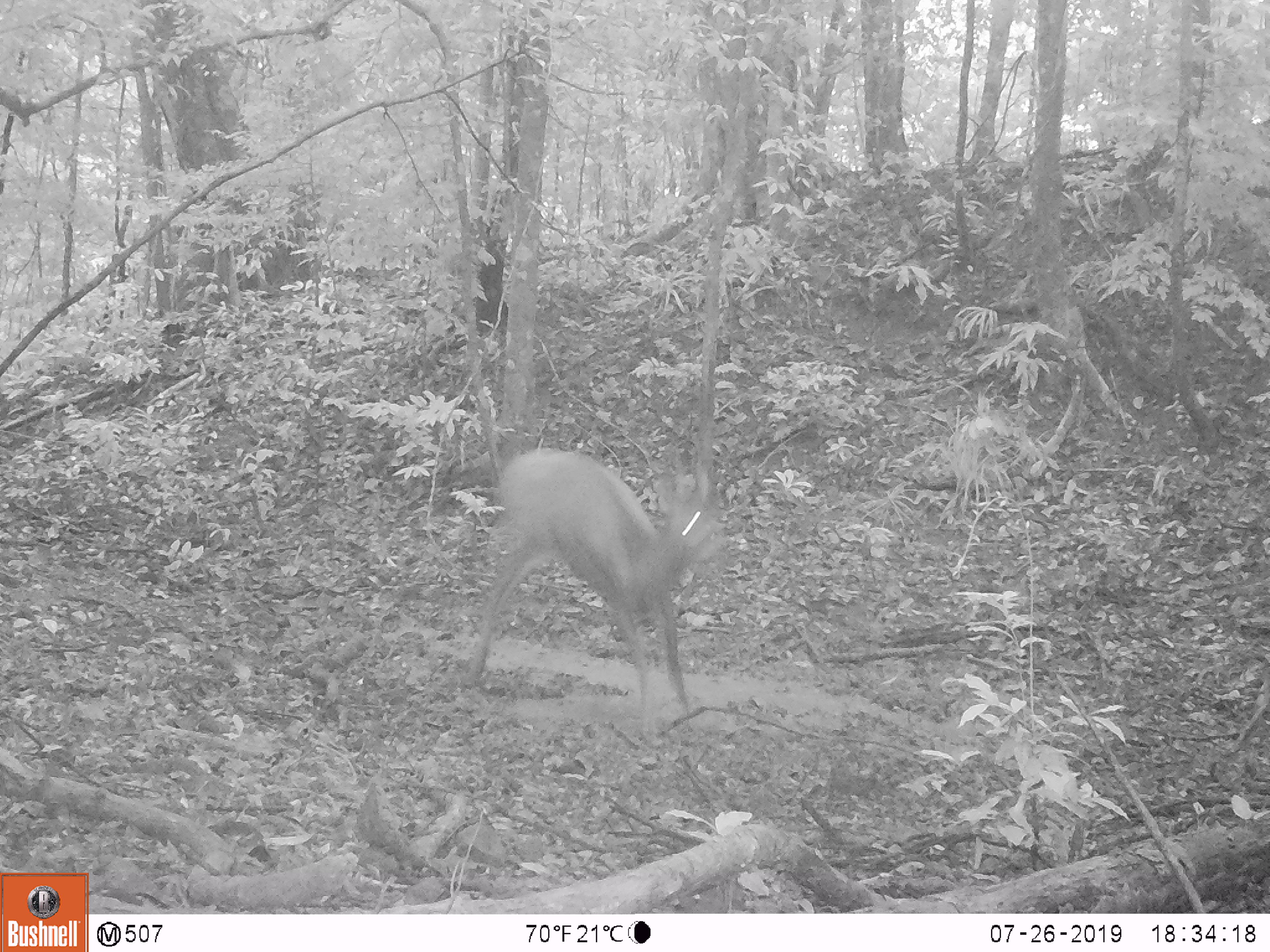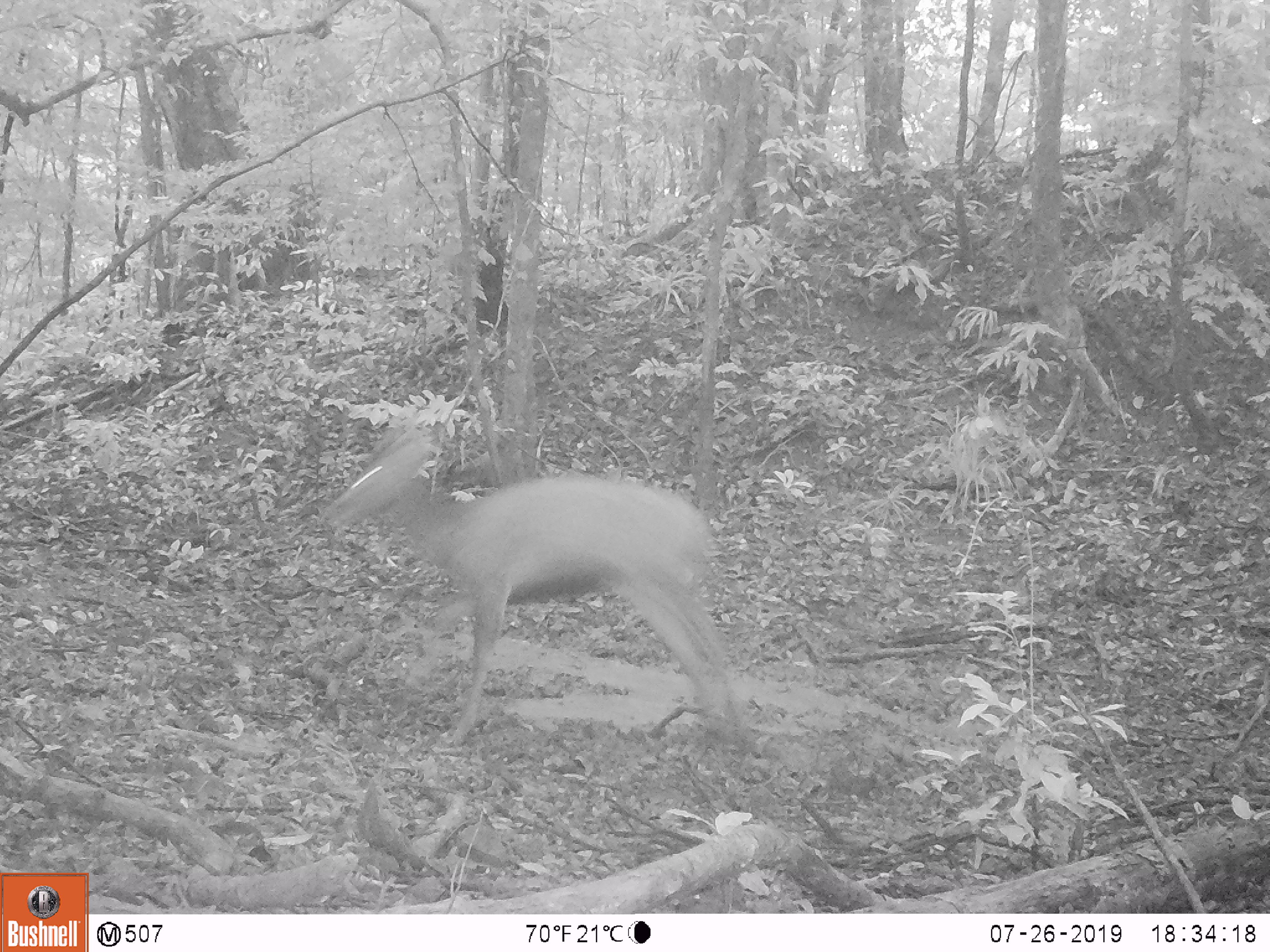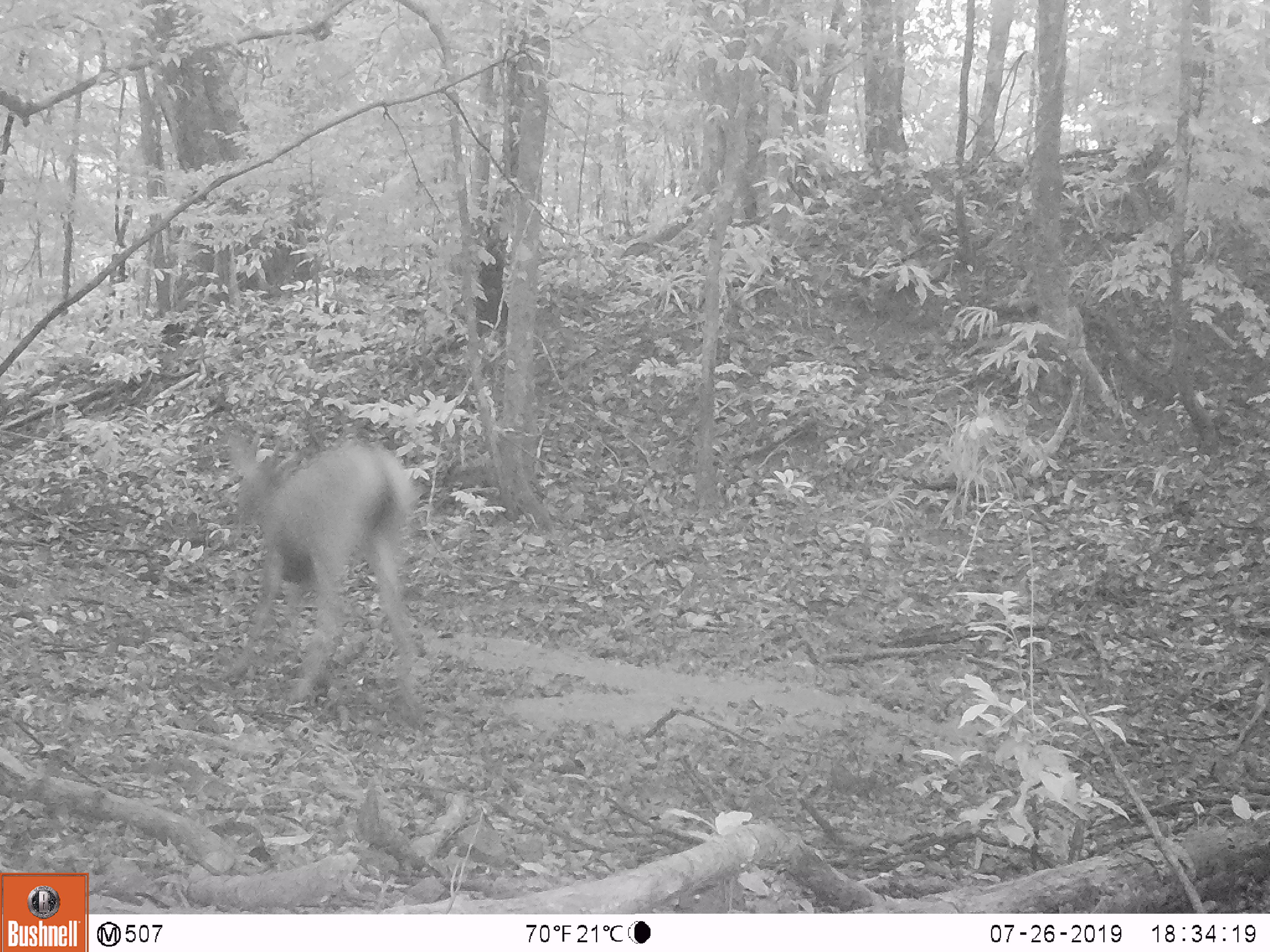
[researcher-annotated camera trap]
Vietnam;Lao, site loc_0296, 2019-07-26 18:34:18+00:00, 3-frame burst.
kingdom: Animalia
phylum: Chordata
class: Mammalia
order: Artiodactyla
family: Cervidae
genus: Rusa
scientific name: Rusa unicolor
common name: sambar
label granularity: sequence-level